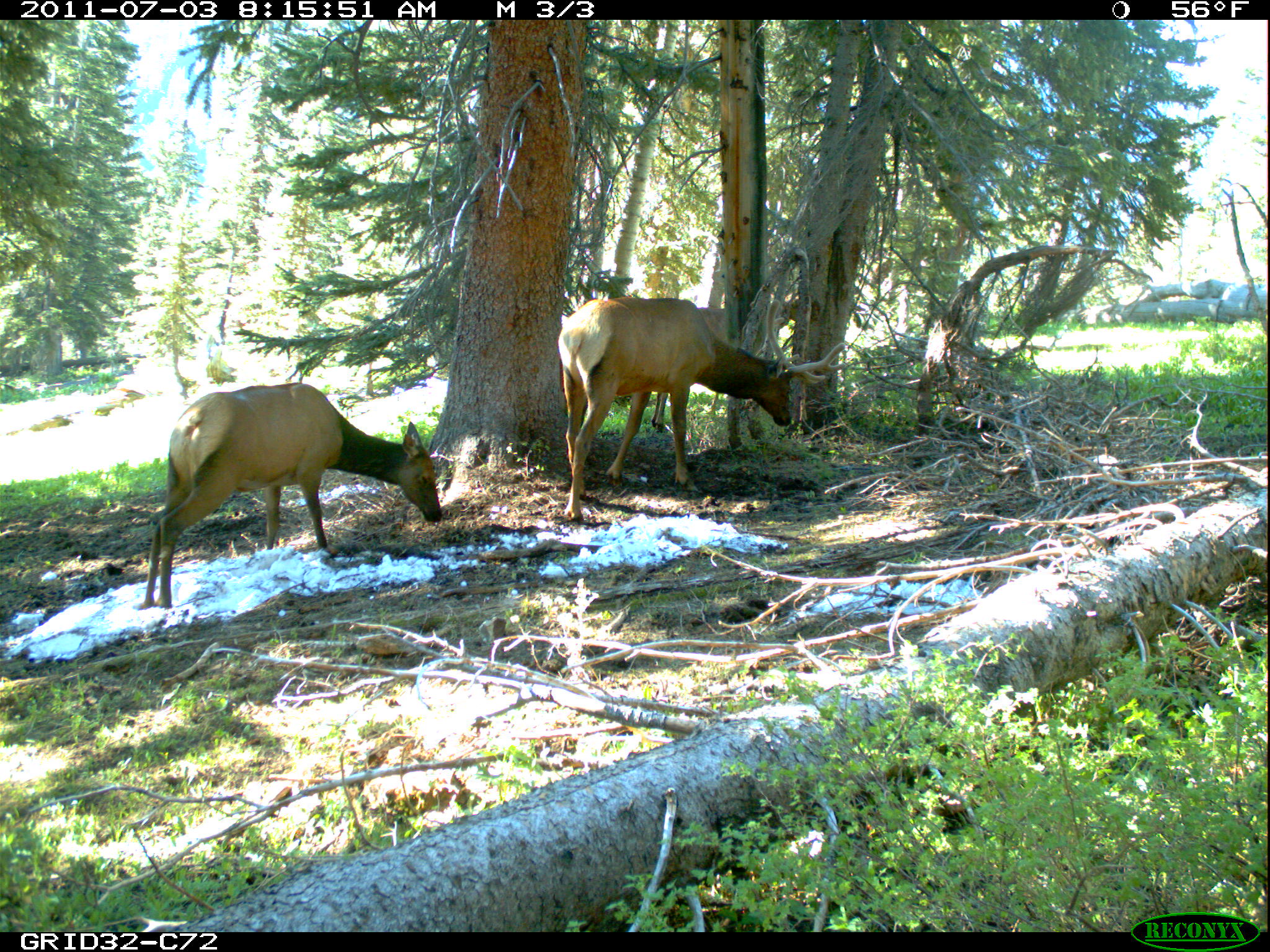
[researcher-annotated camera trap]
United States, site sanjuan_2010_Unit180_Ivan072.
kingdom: Animalia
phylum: Chordata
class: Mammalia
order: Artiodactyla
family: Cervidae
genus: Cervus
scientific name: Cervus elaphus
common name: red deer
Cervus elaphus (red deer).